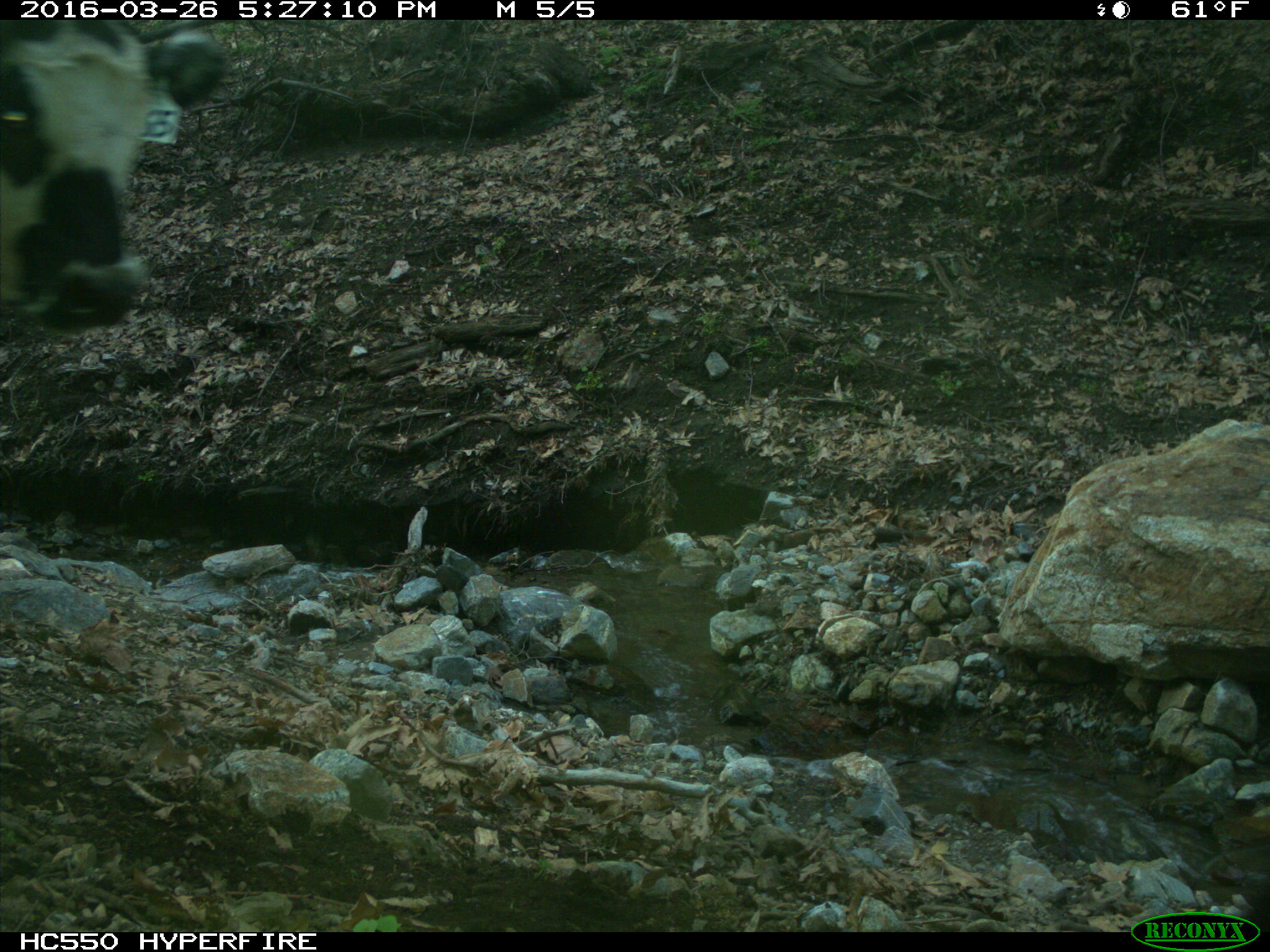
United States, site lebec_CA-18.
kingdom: Animalia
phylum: Chordata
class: Mammalia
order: Artiodactyla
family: Bovidae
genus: Bos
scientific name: Bos taurus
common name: domestic cow